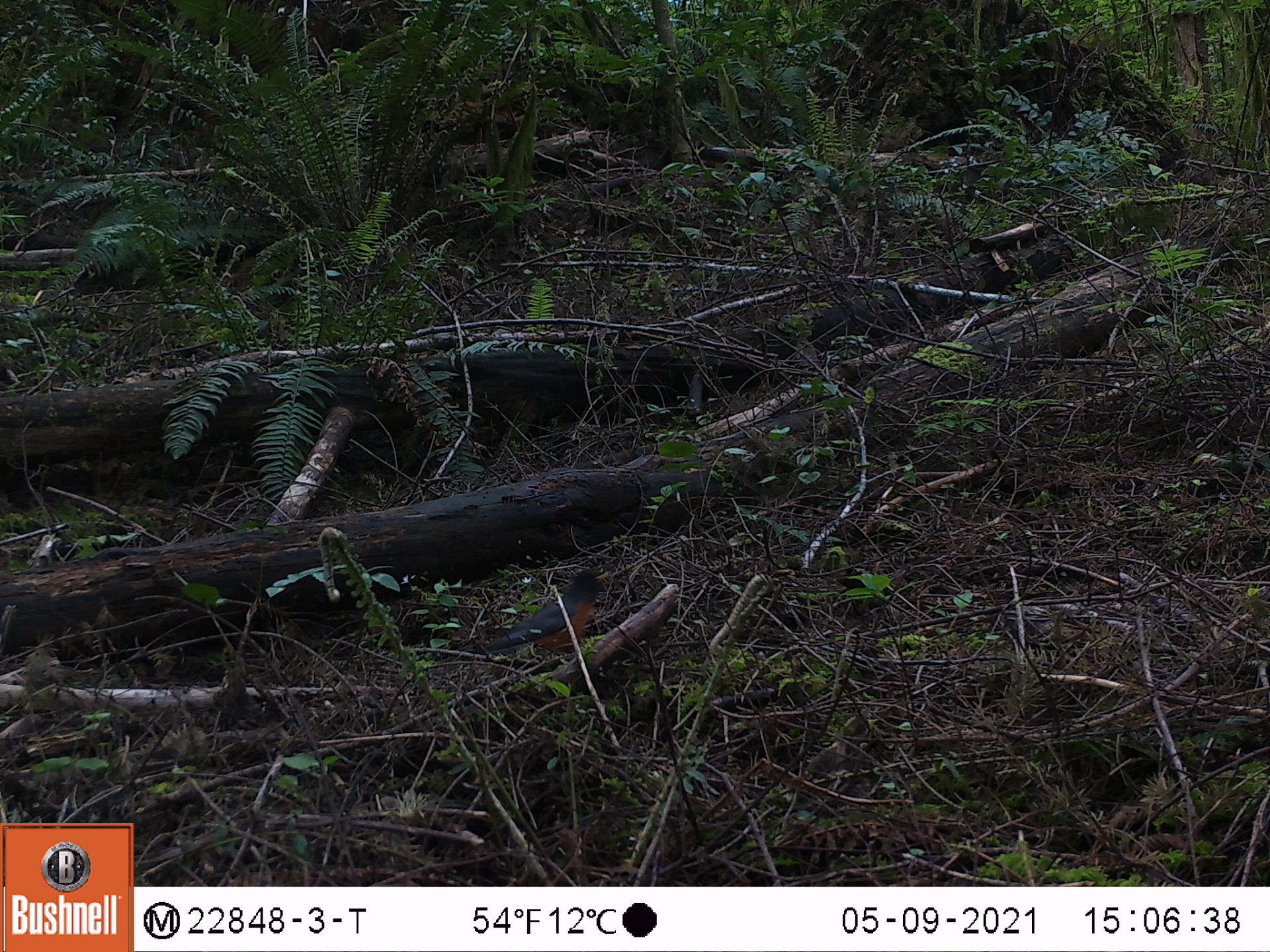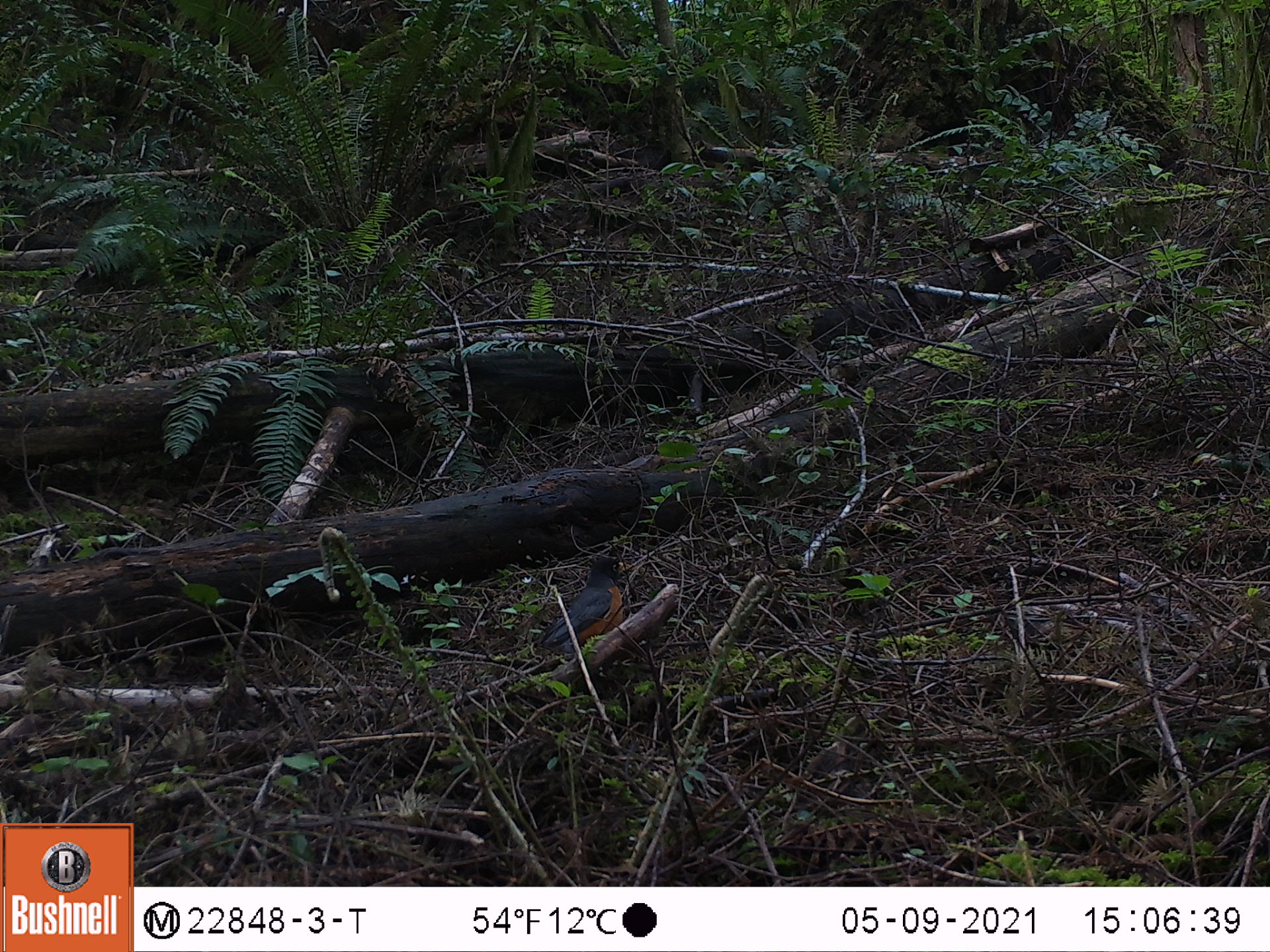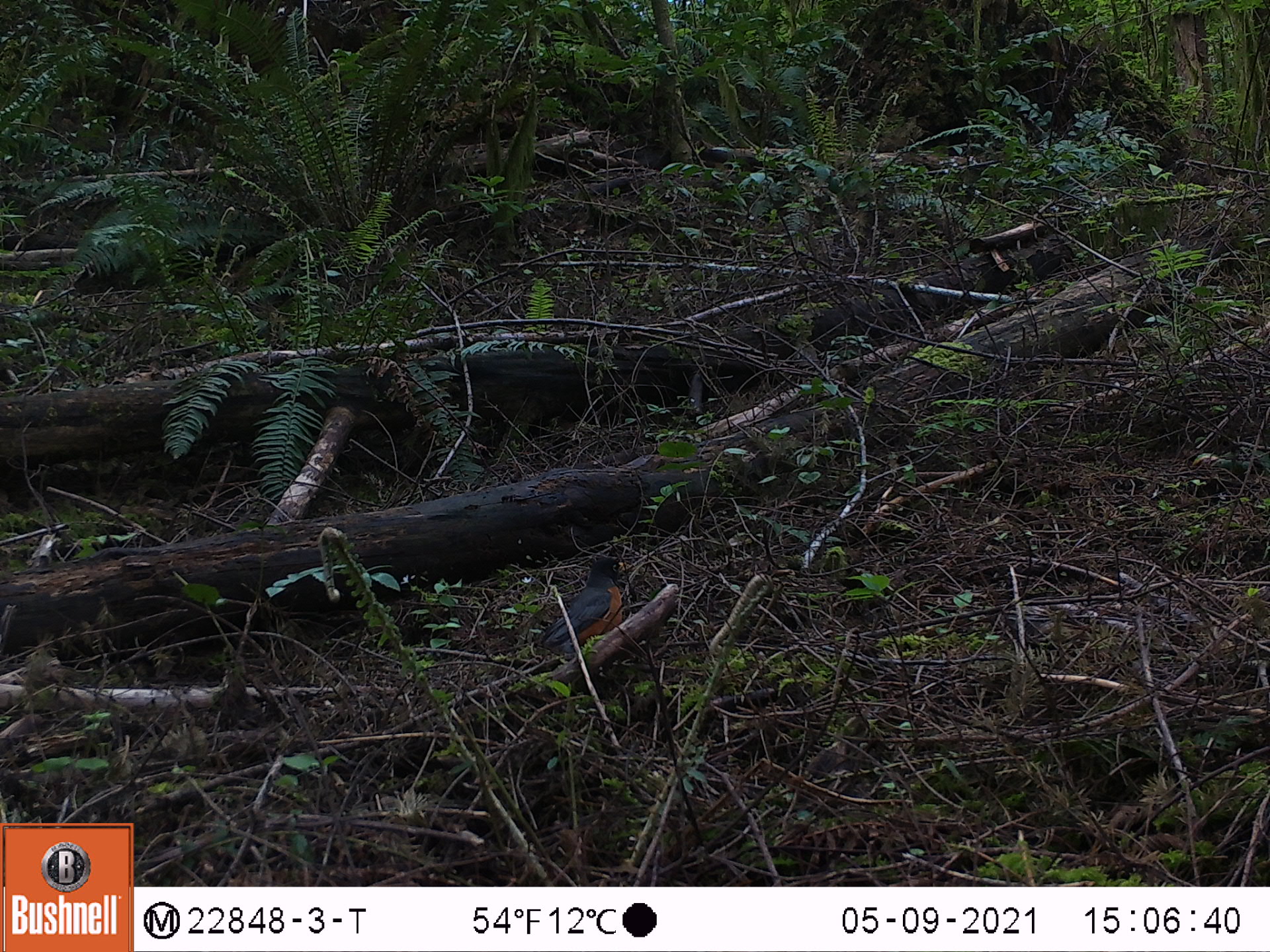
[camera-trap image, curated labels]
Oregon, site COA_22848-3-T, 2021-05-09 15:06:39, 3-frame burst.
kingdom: Animalia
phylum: Chordata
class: Aves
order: Passeriformes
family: Turdidae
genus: Turdus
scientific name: Turdus migratorius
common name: american robin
American robin (Turdus migratorius).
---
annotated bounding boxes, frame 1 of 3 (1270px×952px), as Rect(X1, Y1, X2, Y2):
american robin: Rect(467, 559, 615, 660)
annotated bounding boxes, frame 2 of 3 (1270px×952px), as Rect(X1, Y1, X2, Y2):
american robin: Rect(511, 548, 628, 666)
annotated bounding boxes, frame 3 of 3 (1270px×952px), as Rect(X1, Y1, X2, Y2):
american robin: Rect(507, 550, 628, 665)